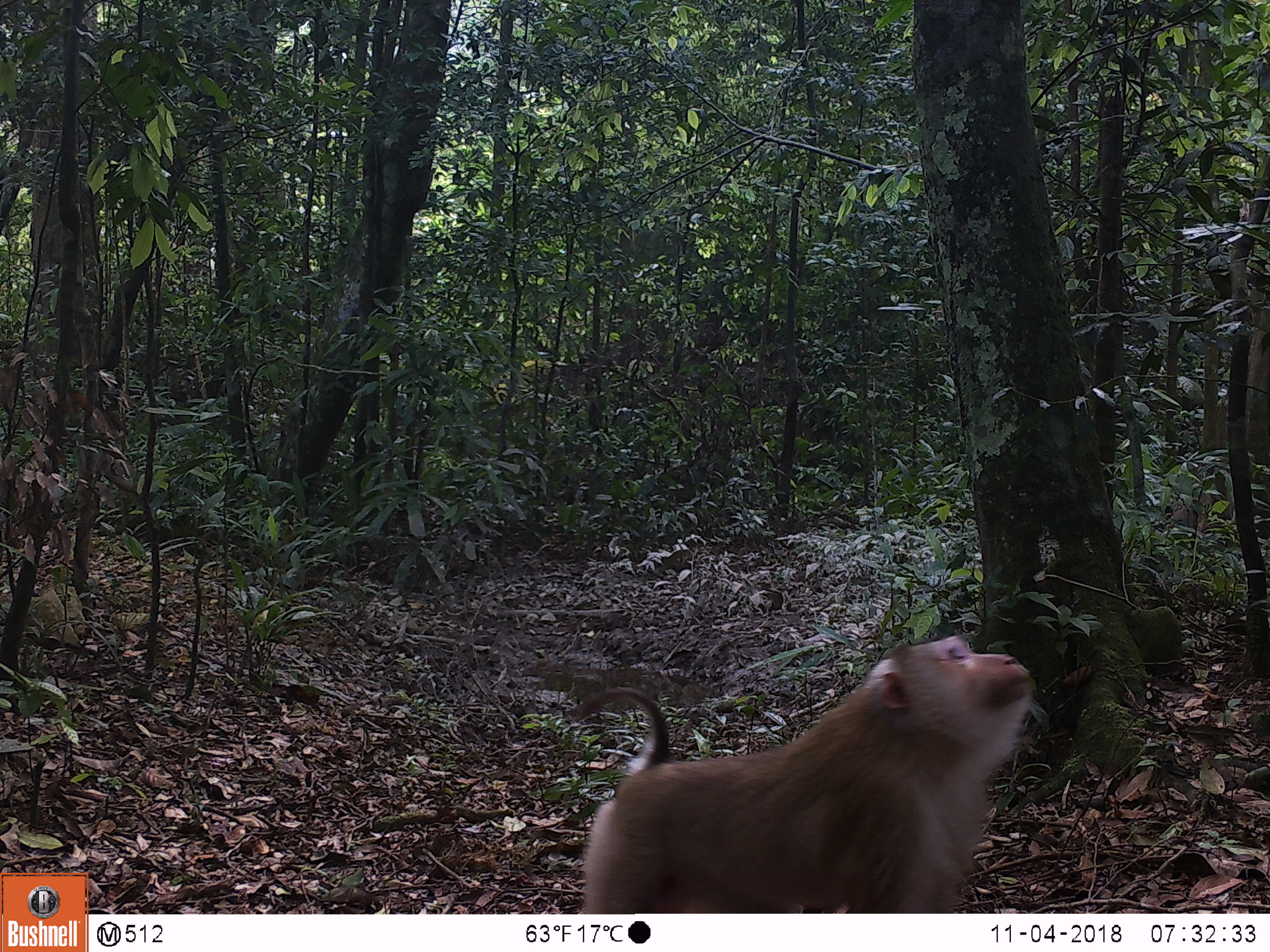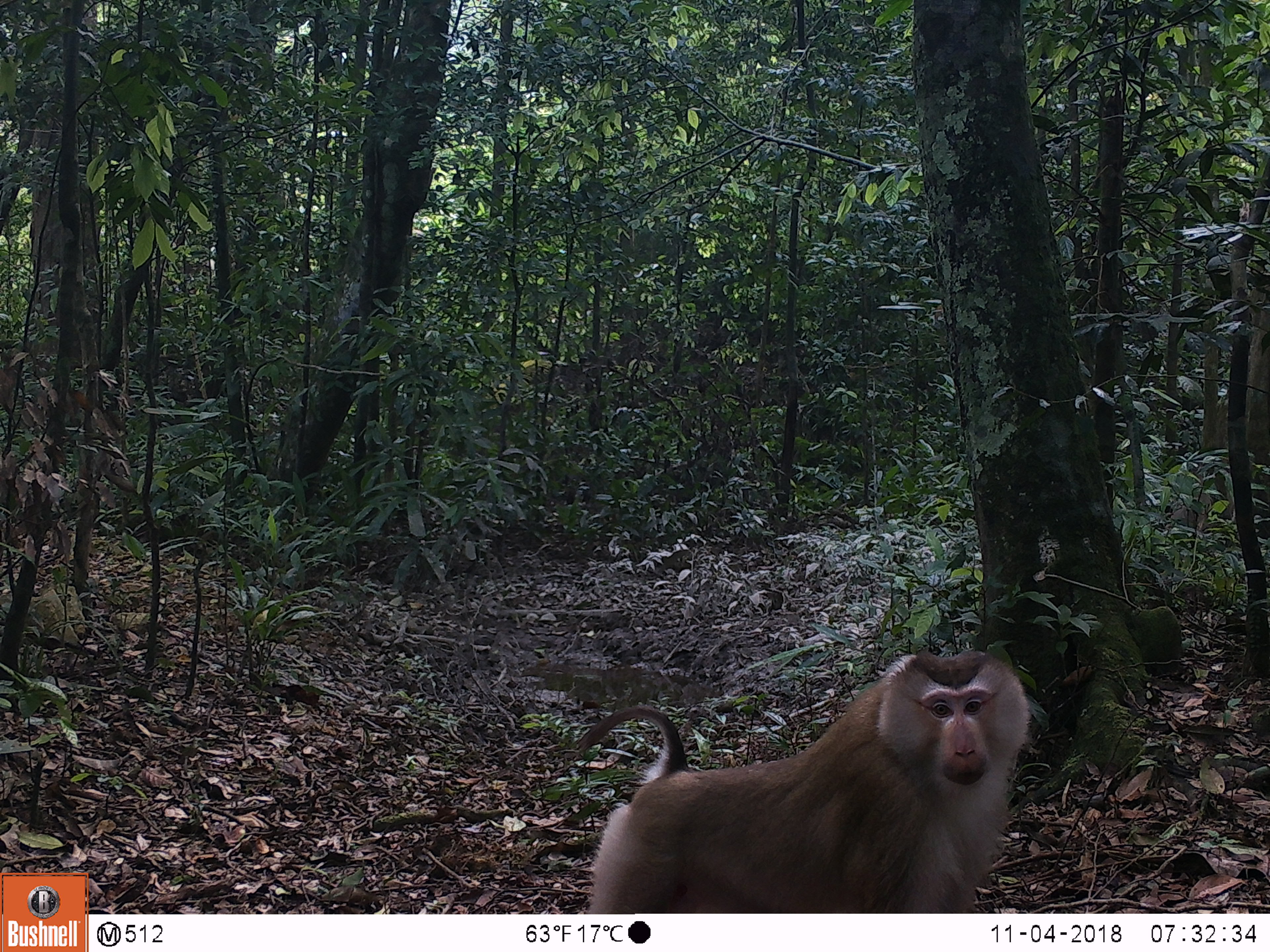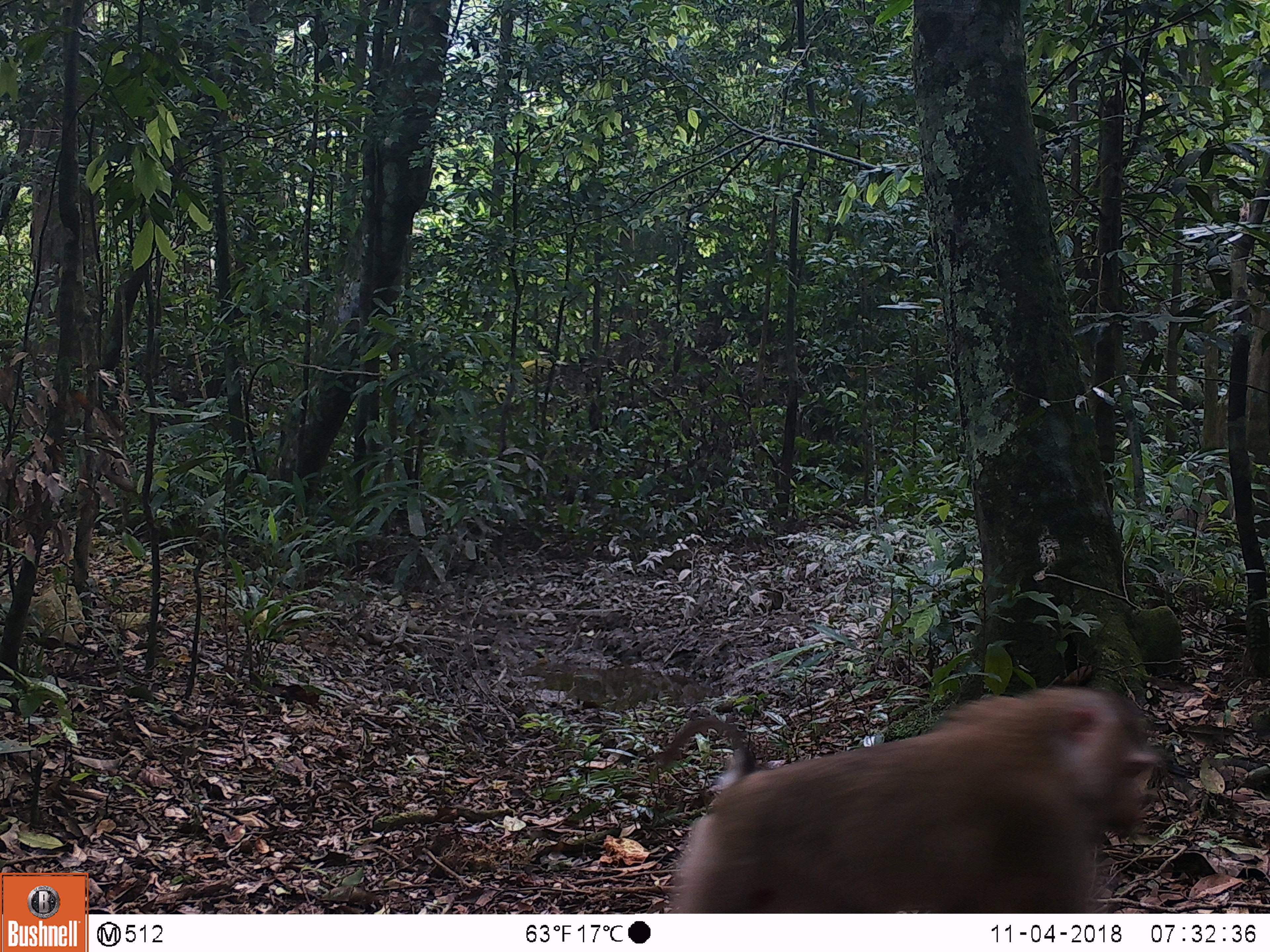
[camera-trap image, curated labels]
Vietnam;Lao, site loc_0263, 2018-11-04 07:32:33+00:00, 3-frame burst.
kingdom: Animalia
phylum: Chordata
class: Mammalia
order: Primates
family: Cercopithecidae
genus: Macaca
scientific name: Macaca nemestrina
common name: pig-tailed macaque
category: pig tailed macaque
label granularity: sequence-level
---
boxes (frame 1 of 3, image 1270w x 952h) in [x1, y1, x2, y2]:
pig tailed macaque: [562, 633, 1036, 912]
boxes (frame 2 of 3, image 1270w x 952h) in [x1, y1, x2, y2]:
pig tailed macaque: [573, 646, 1030, 913]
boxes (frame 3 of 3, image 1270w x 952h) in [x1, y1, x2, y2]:
pig tailed macaque: [653, 684, 1163, 913]